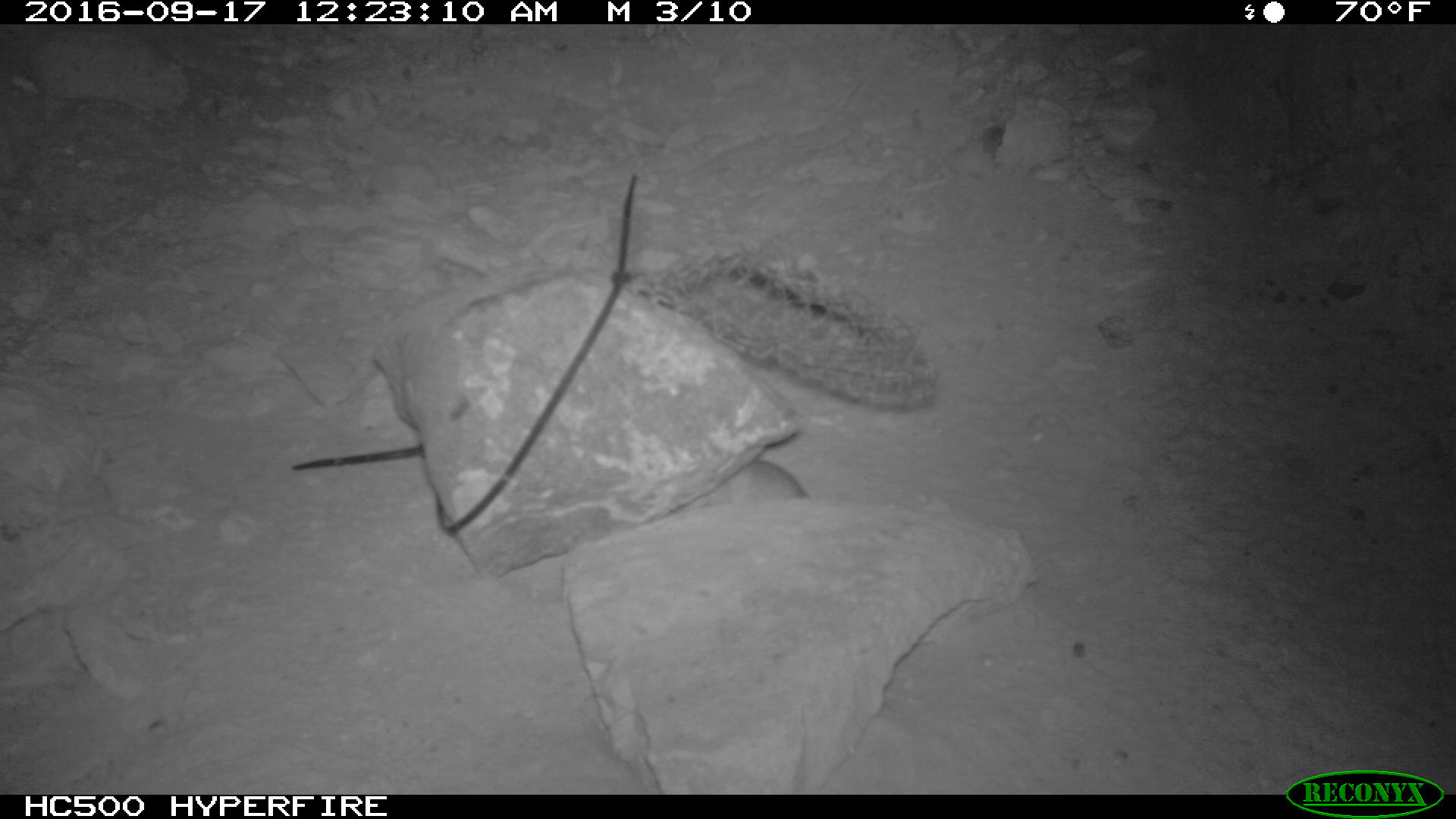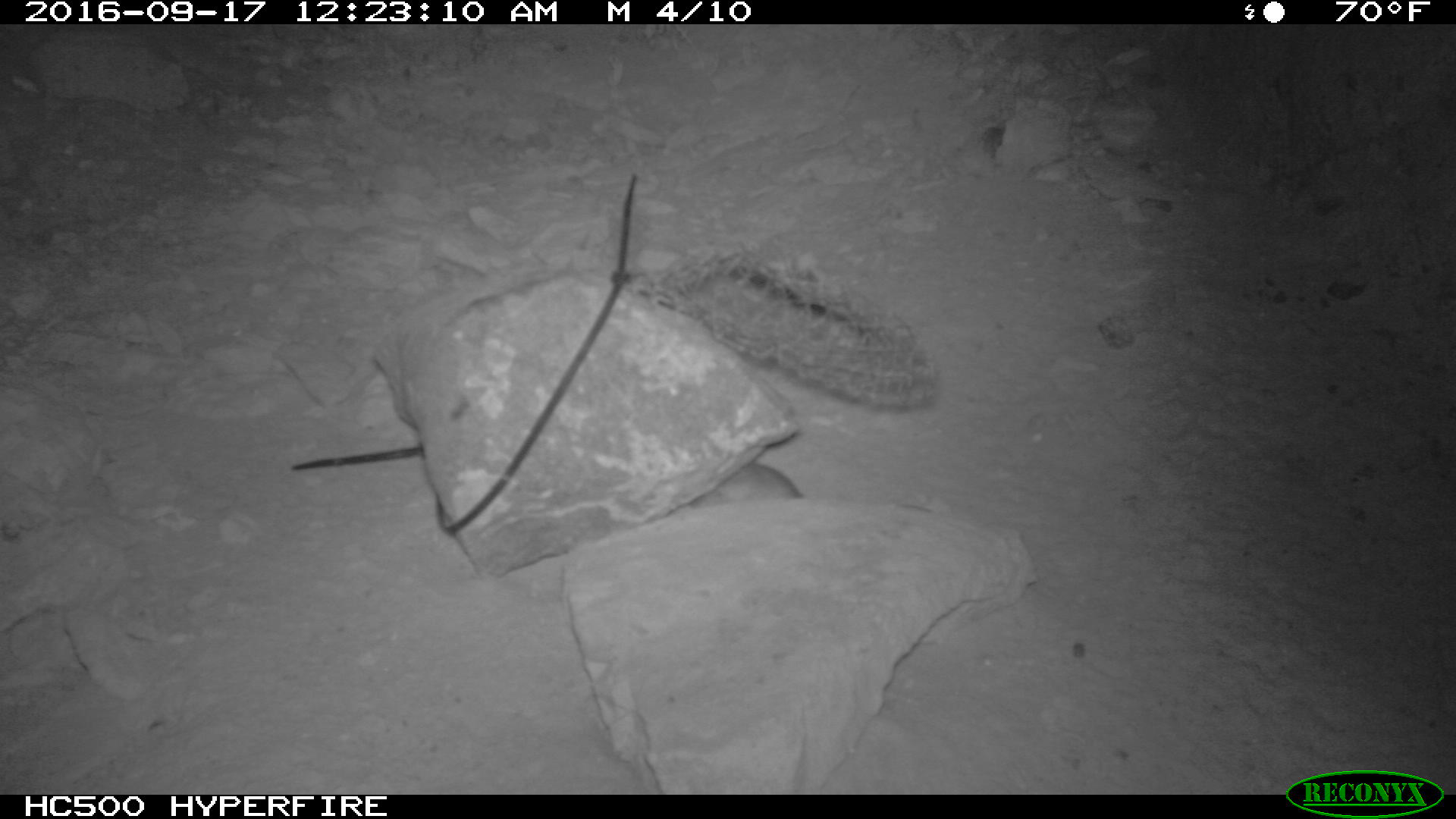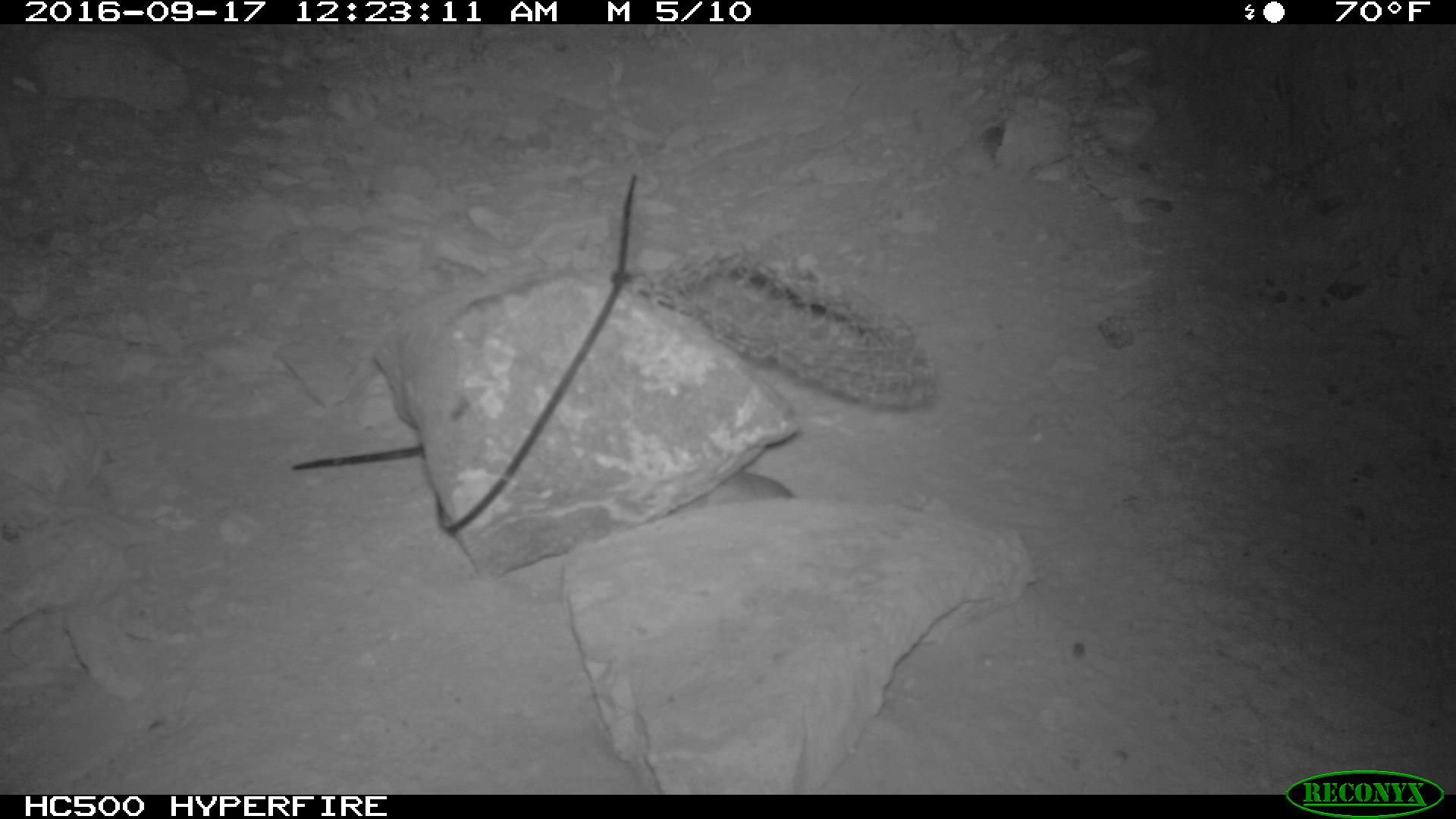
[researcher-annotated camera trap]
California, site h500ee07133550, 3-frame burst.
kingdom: Animalia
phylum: Chordata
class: Mammalia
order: Rodentia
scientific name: Rodentia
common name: rodent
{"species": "rodent (Rodentia)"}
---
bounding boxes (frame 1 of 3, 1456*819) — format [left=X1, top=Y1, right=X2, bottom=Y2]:
rodent: [left=711, top=458, right=808, bottom=505]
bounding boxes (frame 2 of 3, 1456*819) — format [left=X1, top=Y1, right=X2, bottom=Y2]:
rodent: [left=690, top=461, right=936, bottom=510]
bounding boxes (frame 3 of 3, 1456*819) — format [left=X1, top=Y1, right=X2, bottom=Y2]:
rodent: [left=707, top=473, right=793, bottom=503]